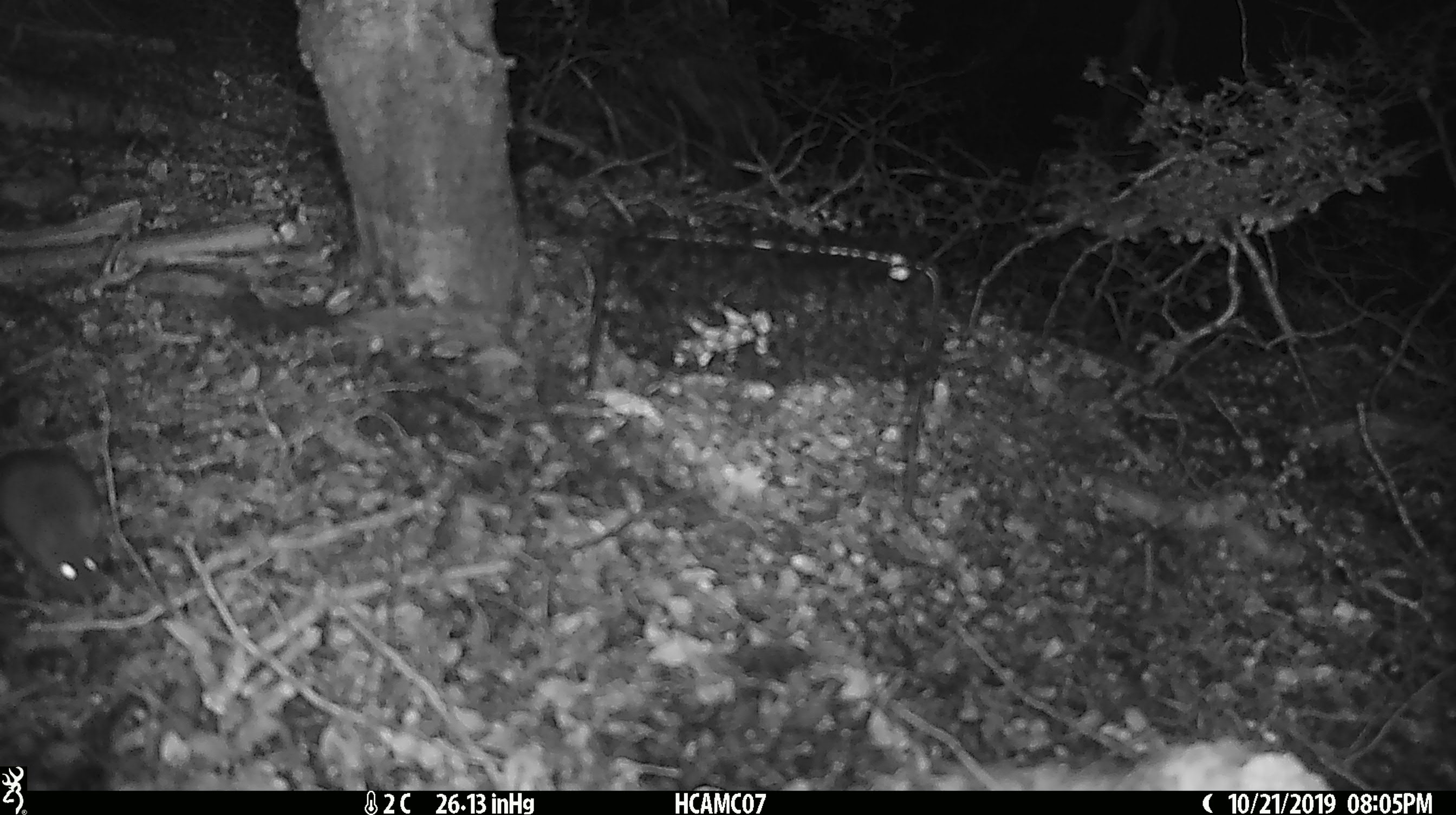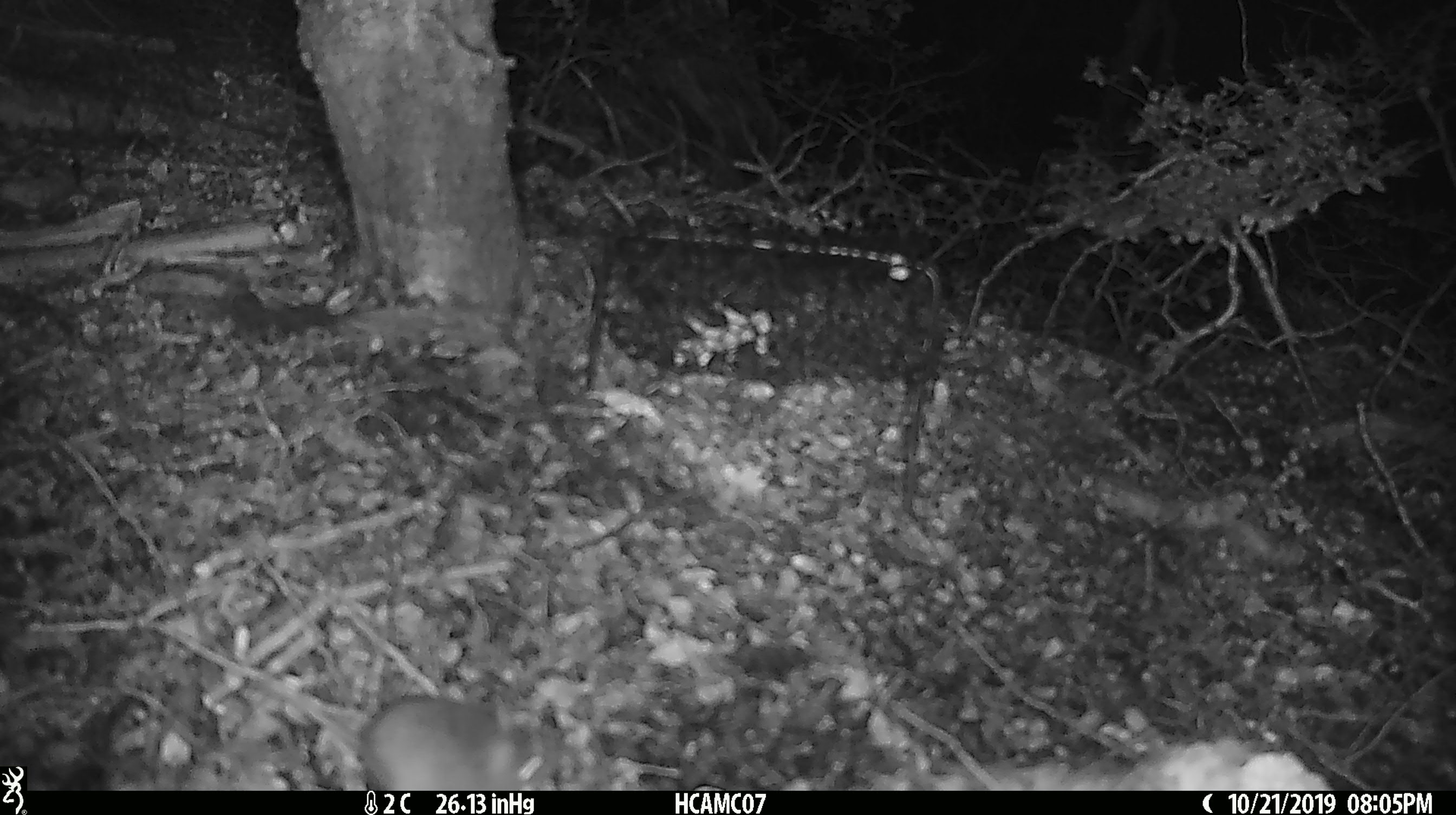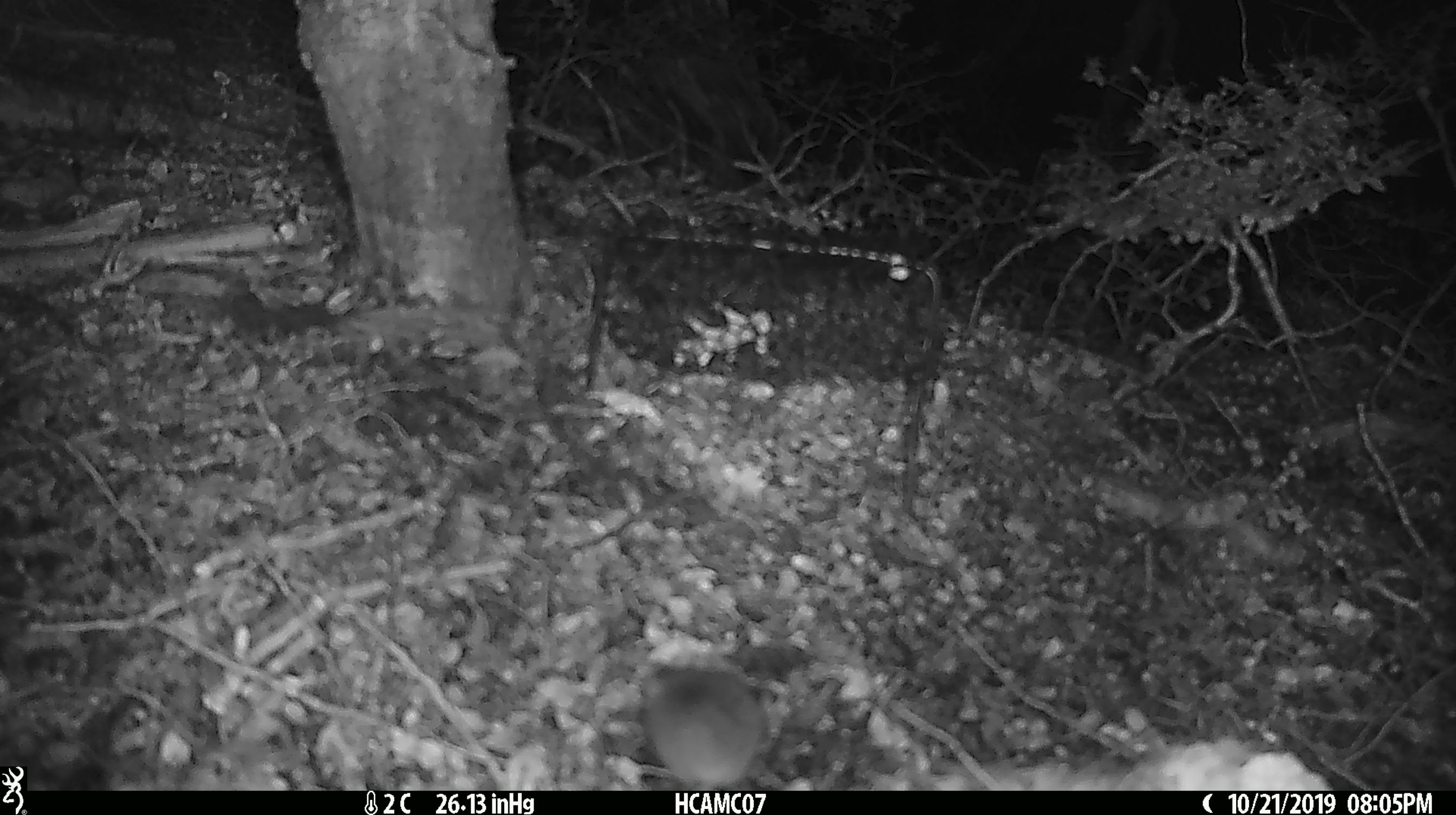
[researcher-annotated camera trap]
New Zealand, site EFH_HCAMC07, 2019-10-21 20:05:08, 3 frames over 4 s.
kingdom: Animalia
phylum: Chordata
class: Mammalia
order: Rodentia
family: Muridae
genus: Mus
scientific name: Mus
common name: mouse